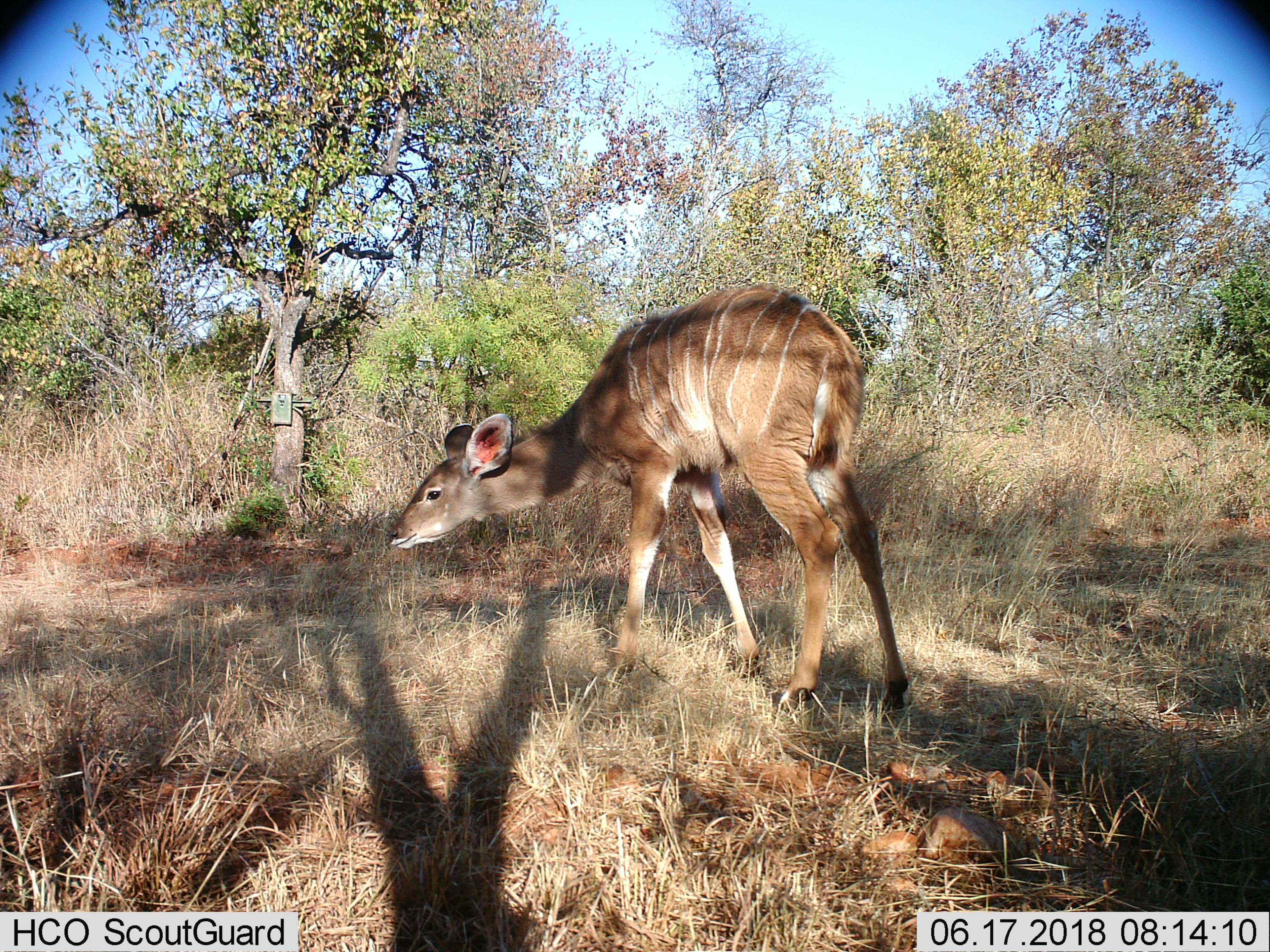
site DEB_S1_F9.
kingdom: Animalia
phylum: Chordata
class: Mammalia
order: Artiodactyla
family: Bovidae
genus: Tragelaphus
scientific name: Tragelaphus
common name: kudu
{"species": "kudu (Tragelaphus)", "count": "1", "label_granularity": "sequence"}